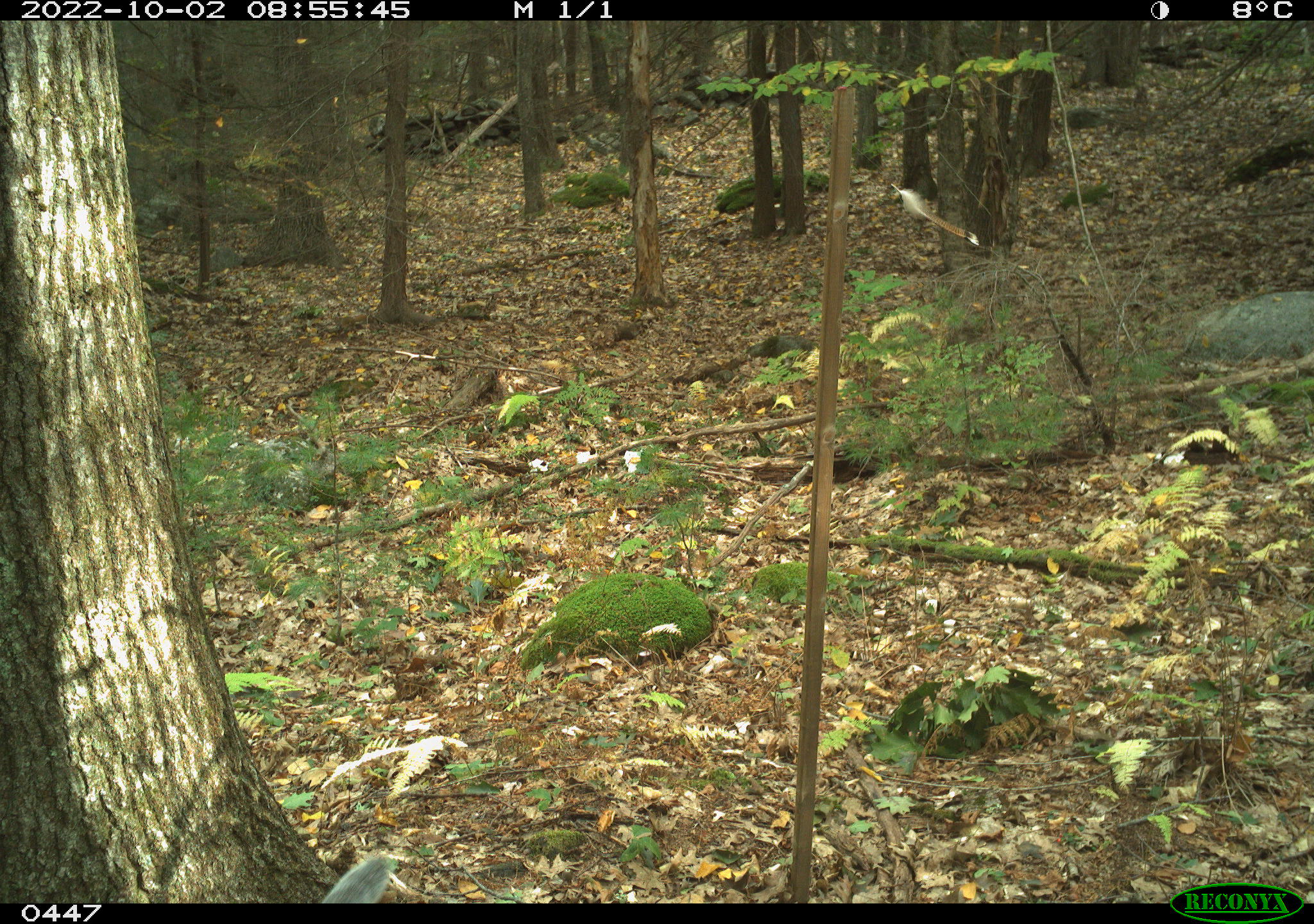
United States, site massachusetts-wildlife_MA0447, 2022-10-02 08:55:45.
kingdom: Animalia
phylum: Chordata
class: Mammalia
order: Rodentia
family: Sciuridae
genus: Sciurus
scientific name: Sciurus carolinensis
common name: gray squirrel